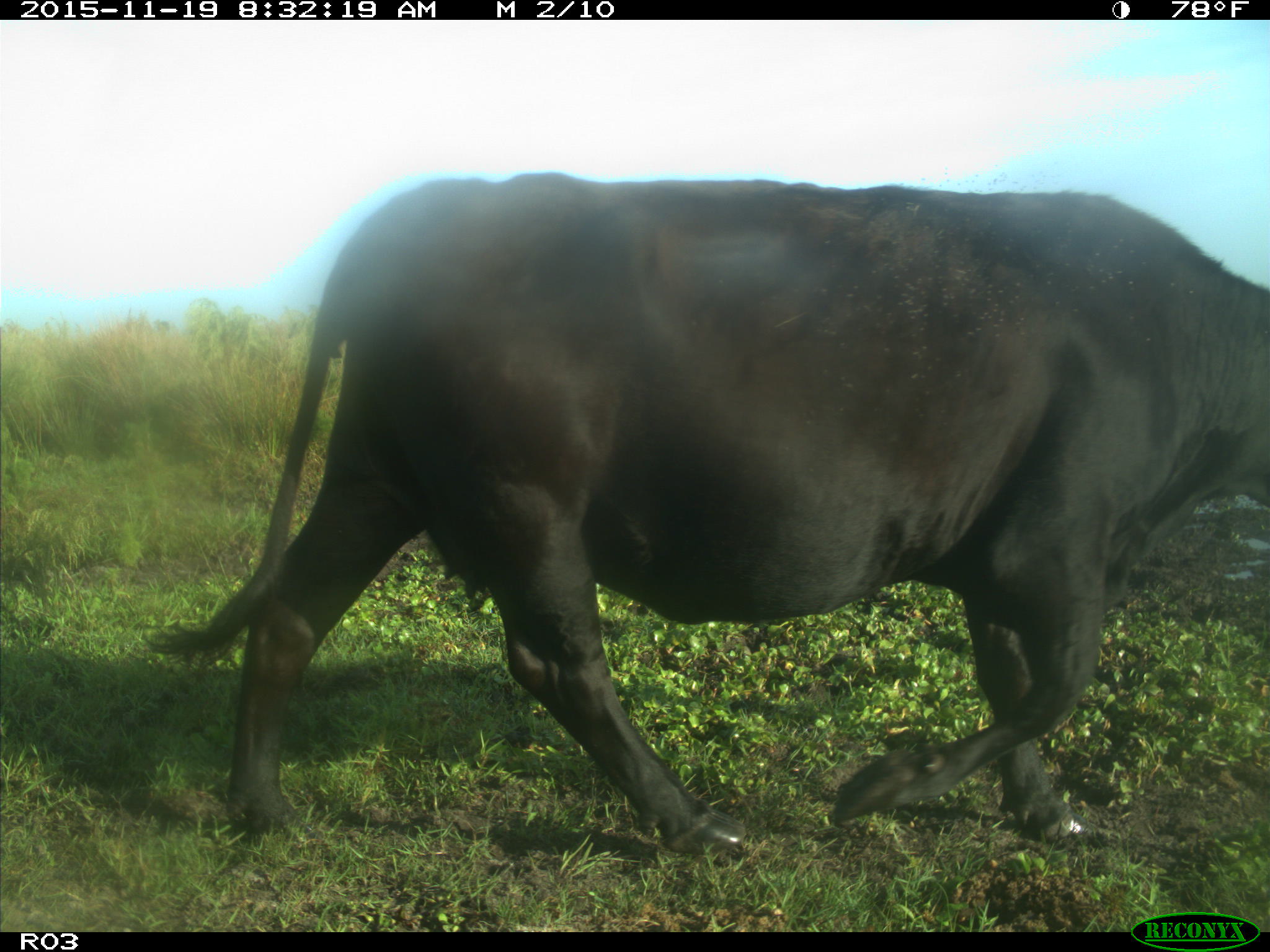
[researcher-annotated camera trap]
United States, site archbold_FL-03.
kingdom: Animalia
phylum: Chordata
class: Mammalia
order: Artiodactyla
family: Bovidae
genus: Bos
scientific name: Bos taurus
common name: domestic cow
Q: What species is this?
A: Bos taurus (domestic cow).